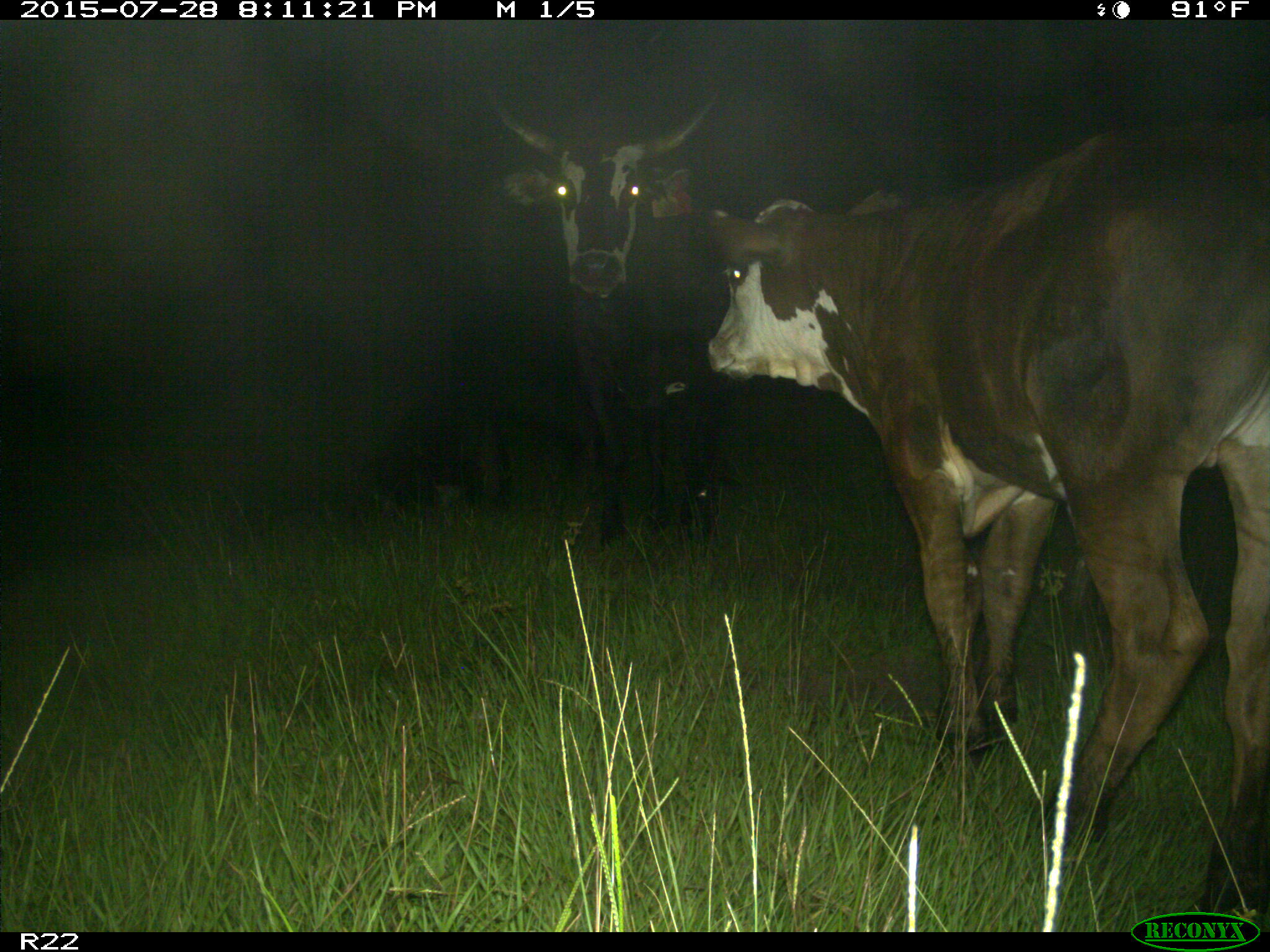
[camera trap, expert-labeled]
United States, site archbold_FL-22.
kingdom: Animalia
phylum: Chordata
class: Mammalia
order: Artiodactyla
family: Bovidae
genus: Bos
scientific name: Bos taurus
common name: domestic cow